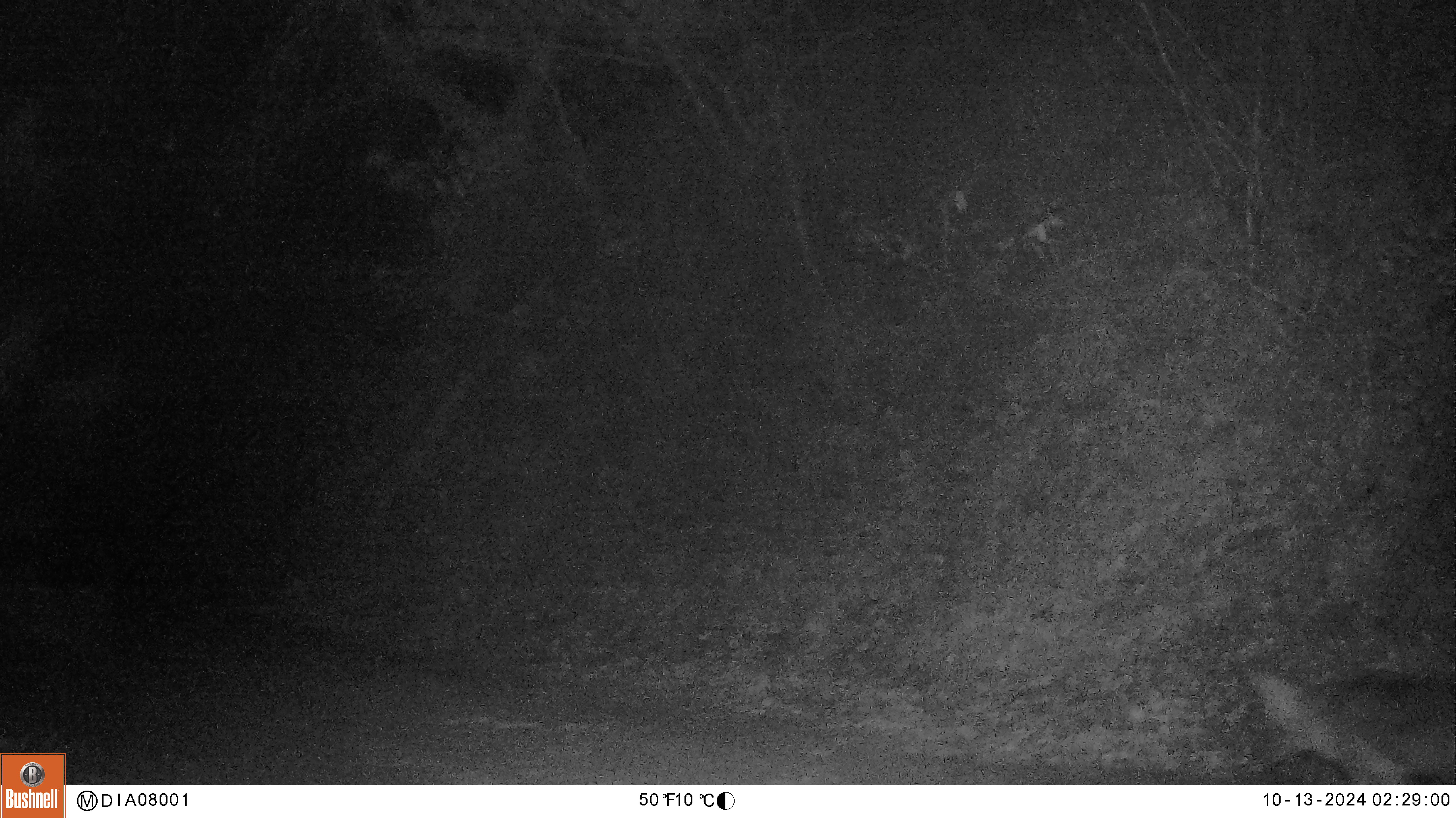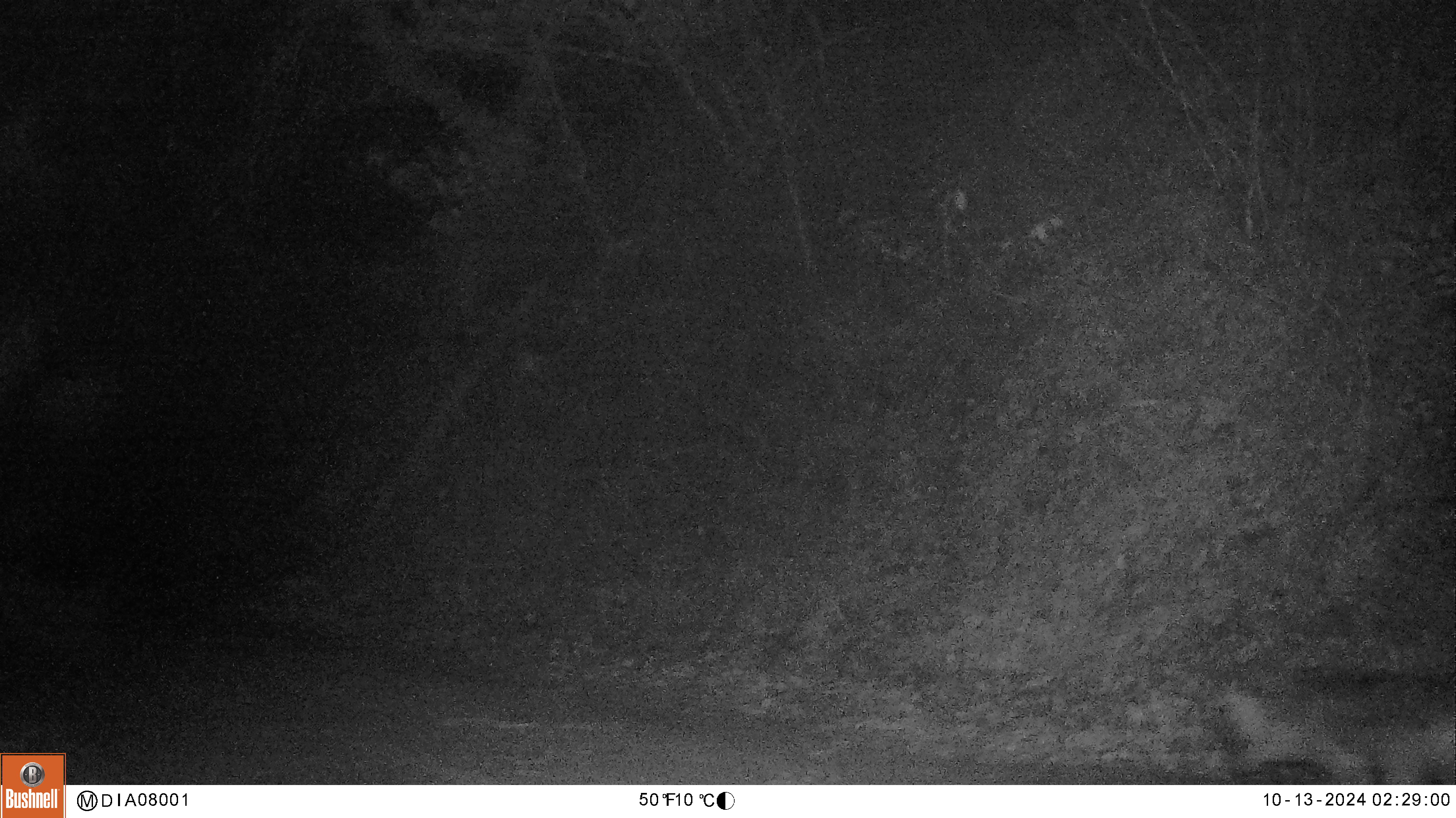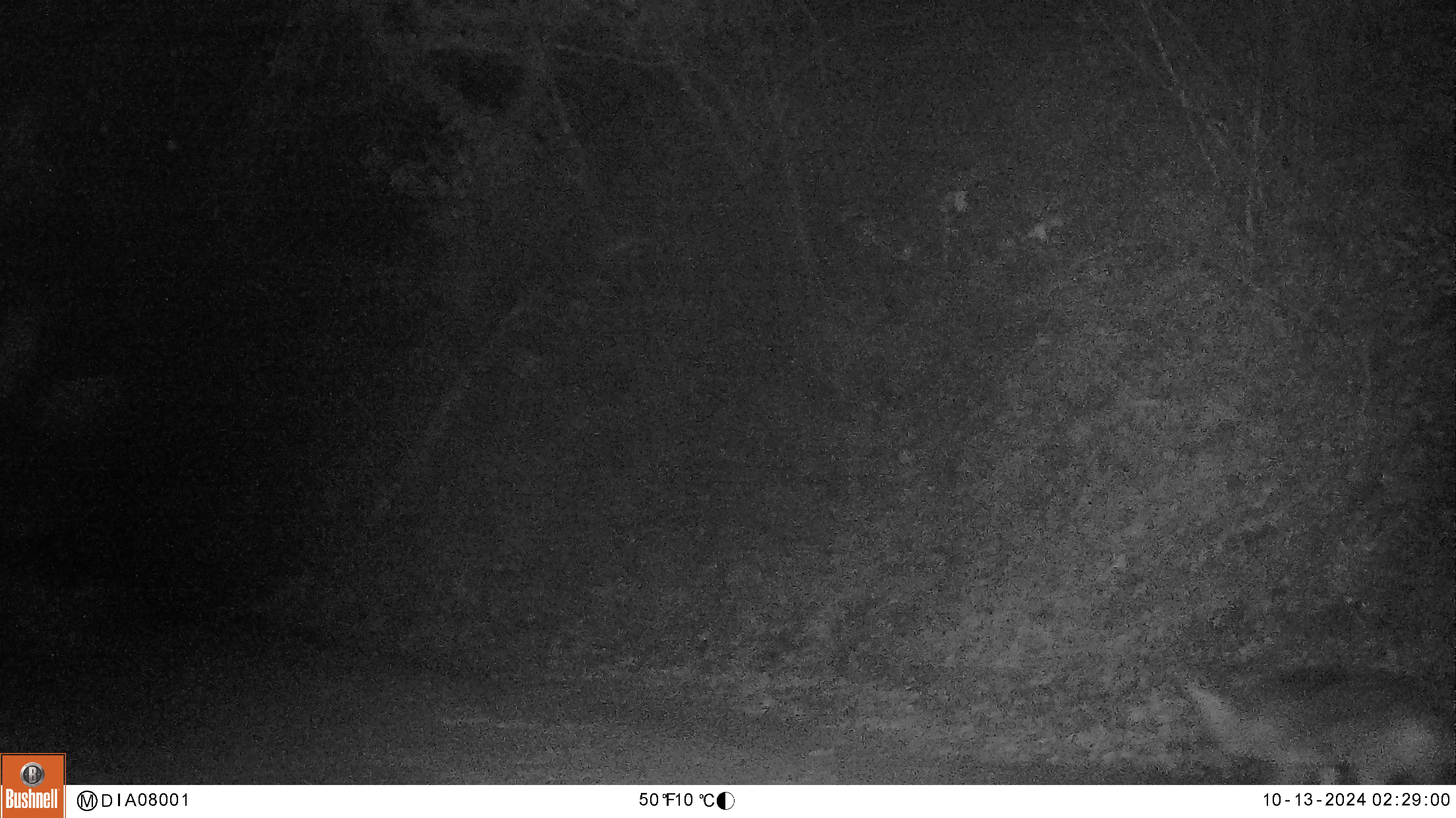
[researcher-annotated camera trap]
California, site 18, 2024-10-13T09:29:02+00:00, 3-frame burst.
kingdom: Animalia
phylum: Chordata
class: Mammalia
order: Carnivora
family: Canidae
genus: Canis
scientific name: Canis latrans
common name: coyote